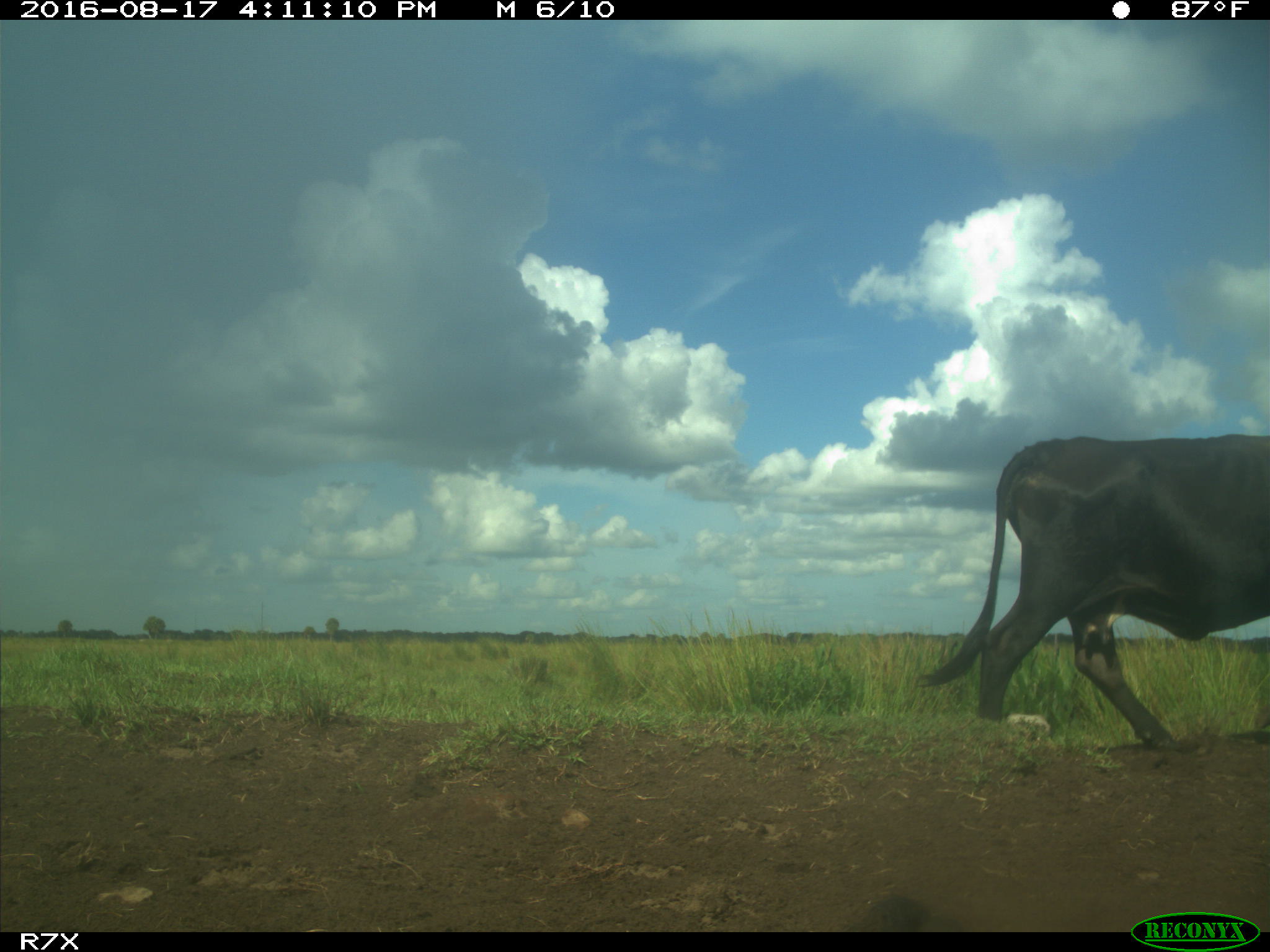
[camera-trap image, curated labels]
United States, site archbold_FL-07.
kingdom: Animalia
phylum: Chordata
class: Mammalia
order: Artiodactyla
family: Bovidae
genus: Bos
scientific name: Bos taurus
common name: domestic cow